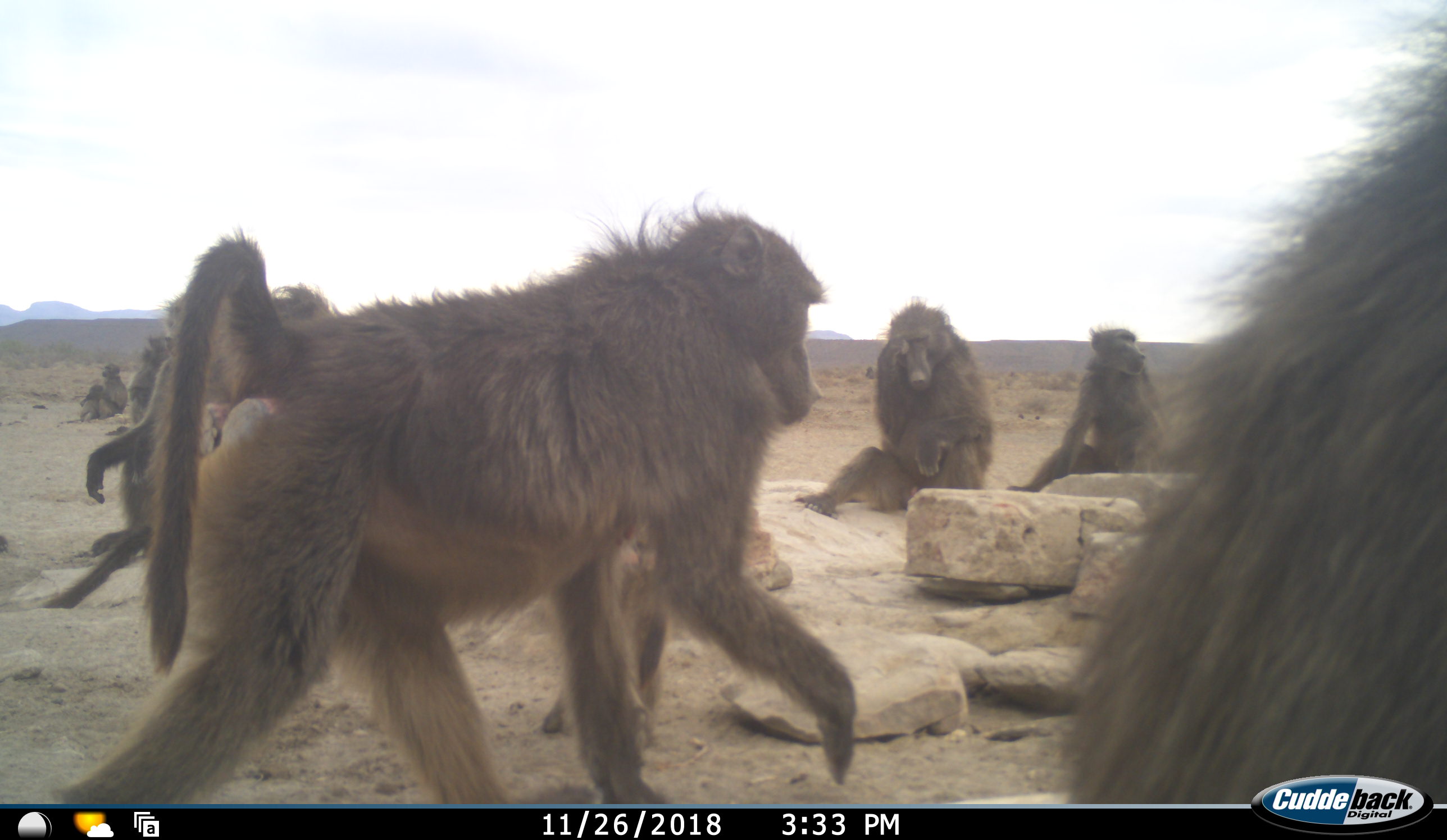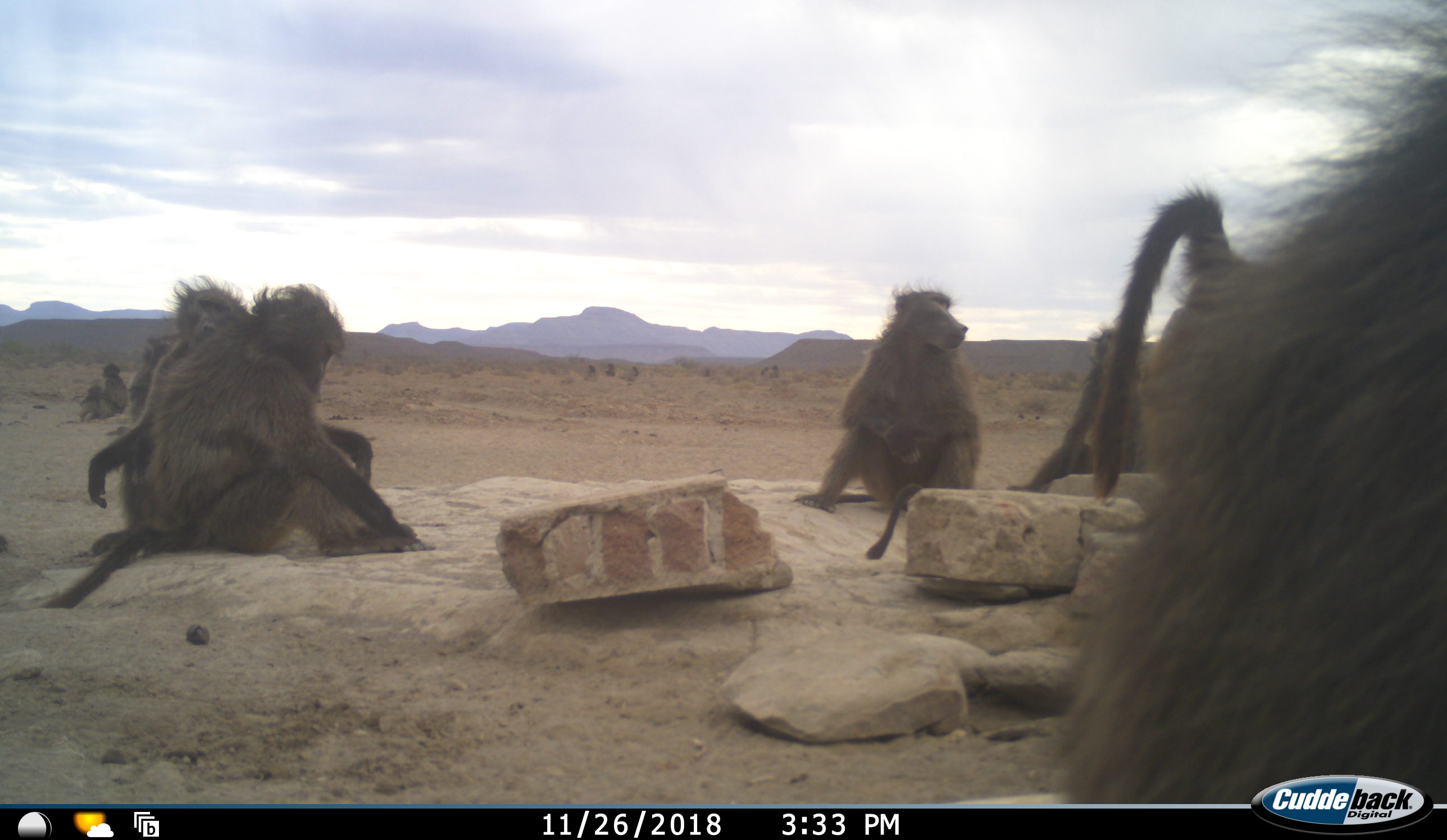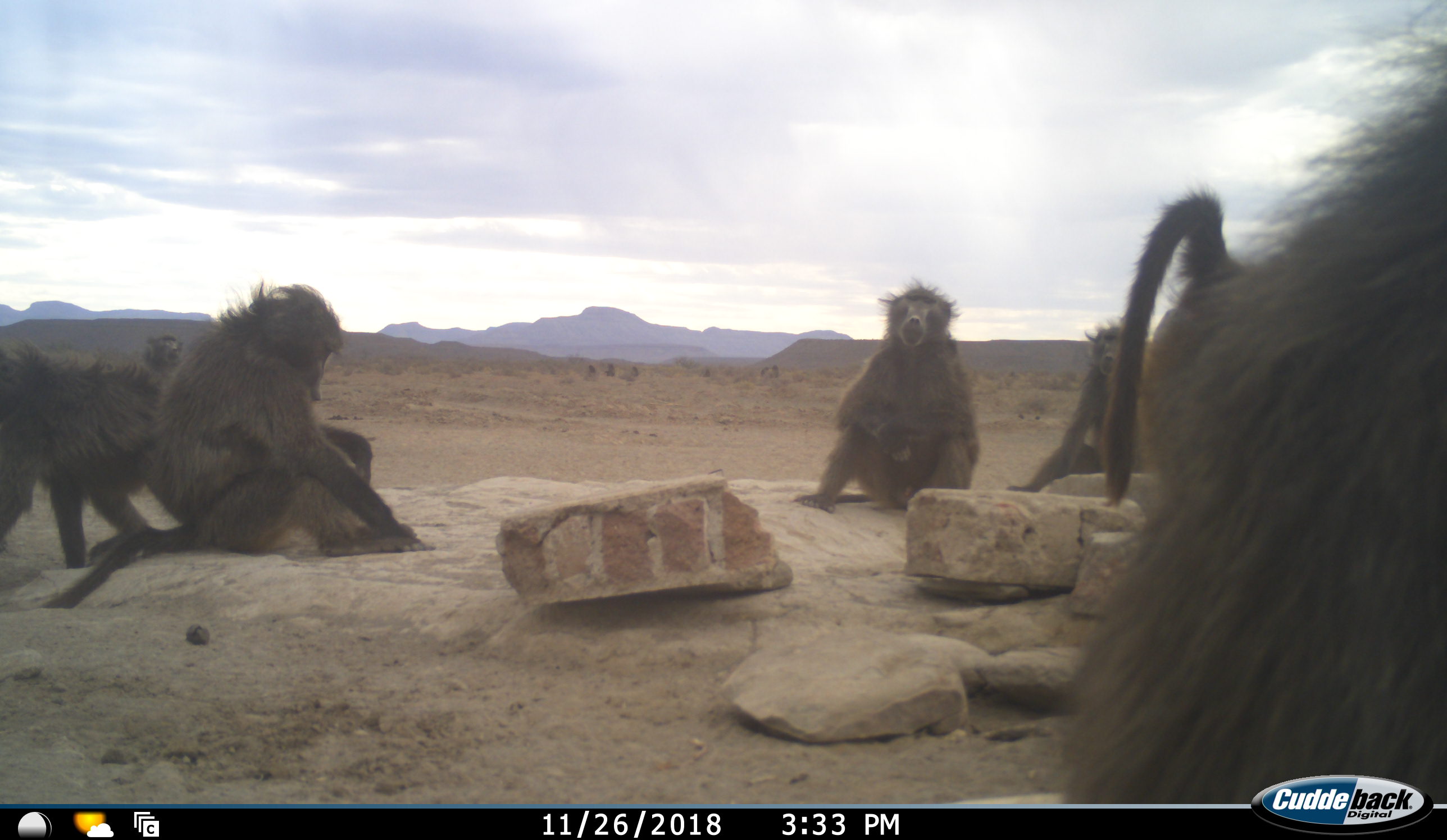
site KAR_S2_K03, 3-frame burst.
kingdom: Animalia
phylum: Chordata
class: Mammalia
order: Primates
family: Cercopithecidae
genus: Papio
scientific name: Papio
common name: baboon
Baboon (Papio), count 9. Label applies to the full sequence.